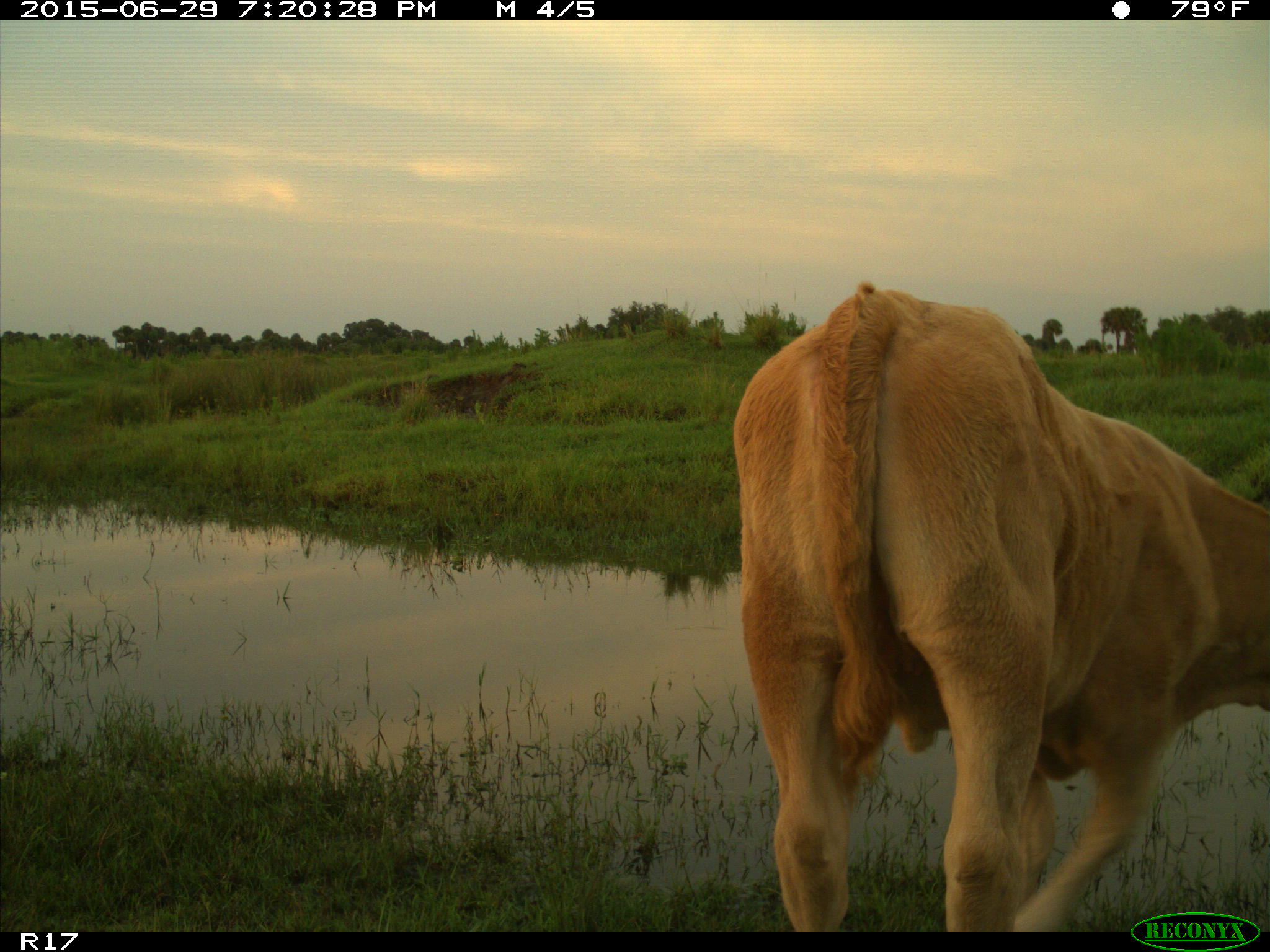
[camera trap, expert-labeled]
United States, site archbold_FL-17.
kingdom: Animalia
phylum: Chordata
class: Mammalia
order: Artiodactyla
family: Bovidae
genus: Bos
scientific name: Bos taurus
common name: domestic cow